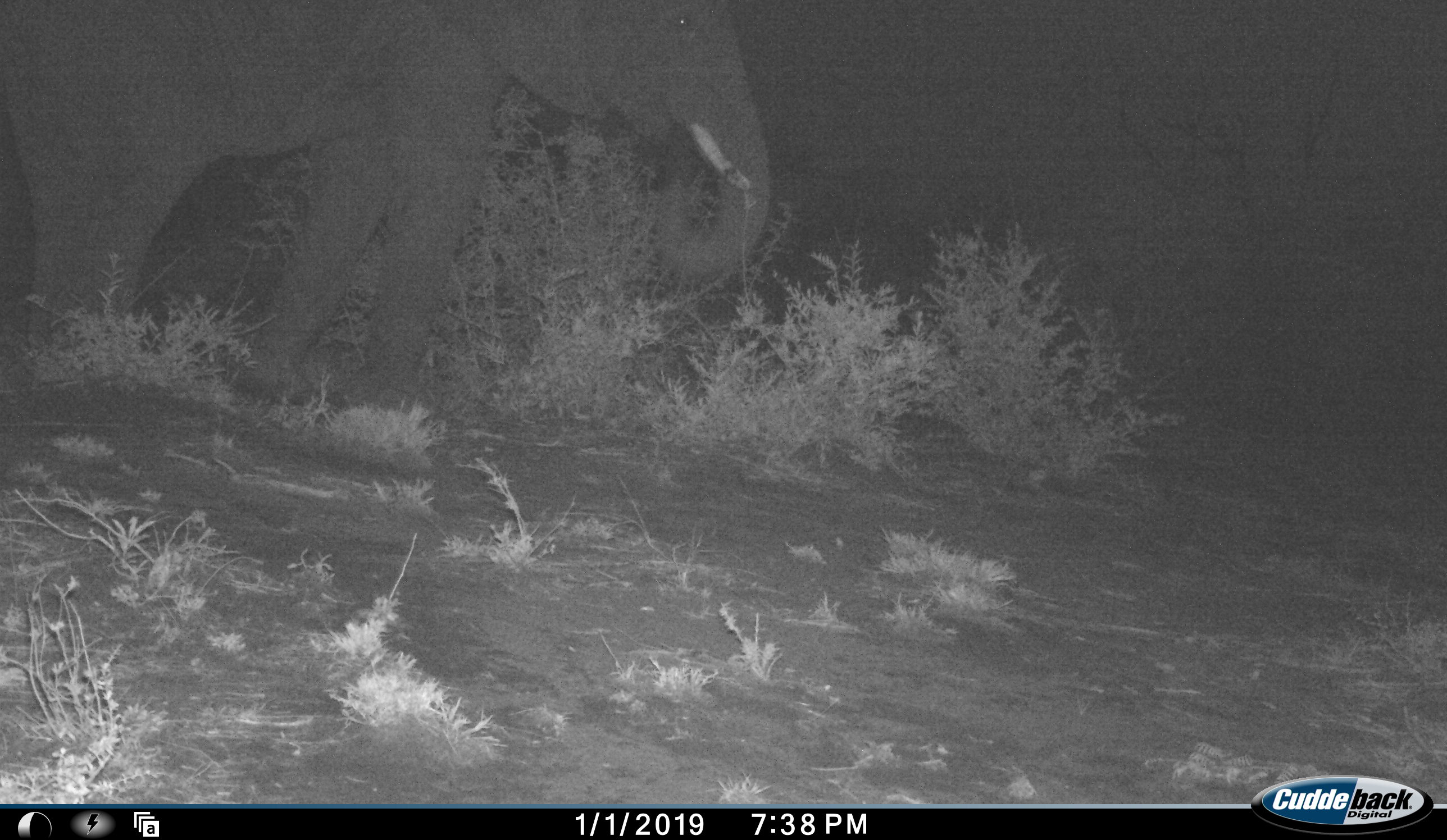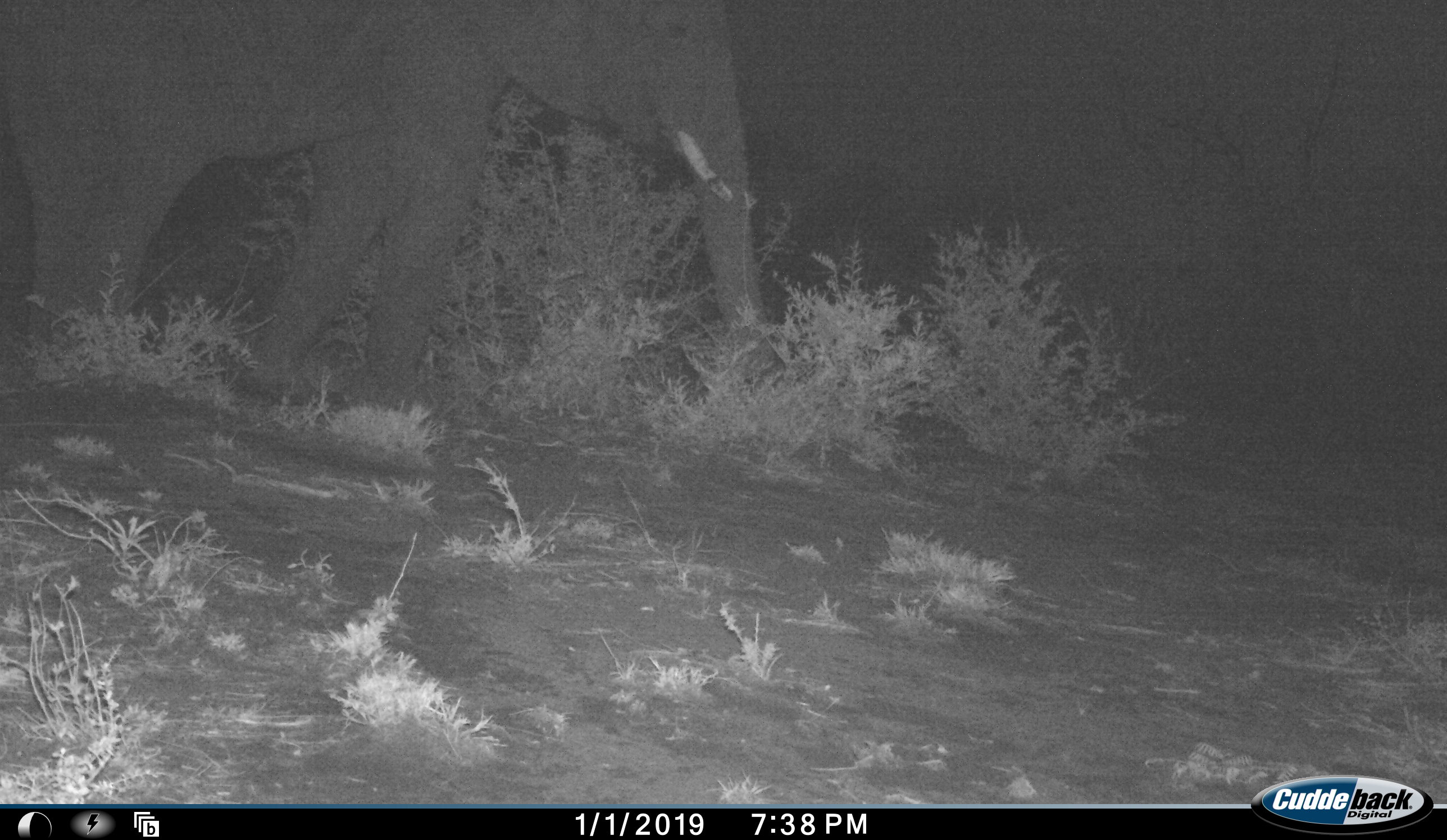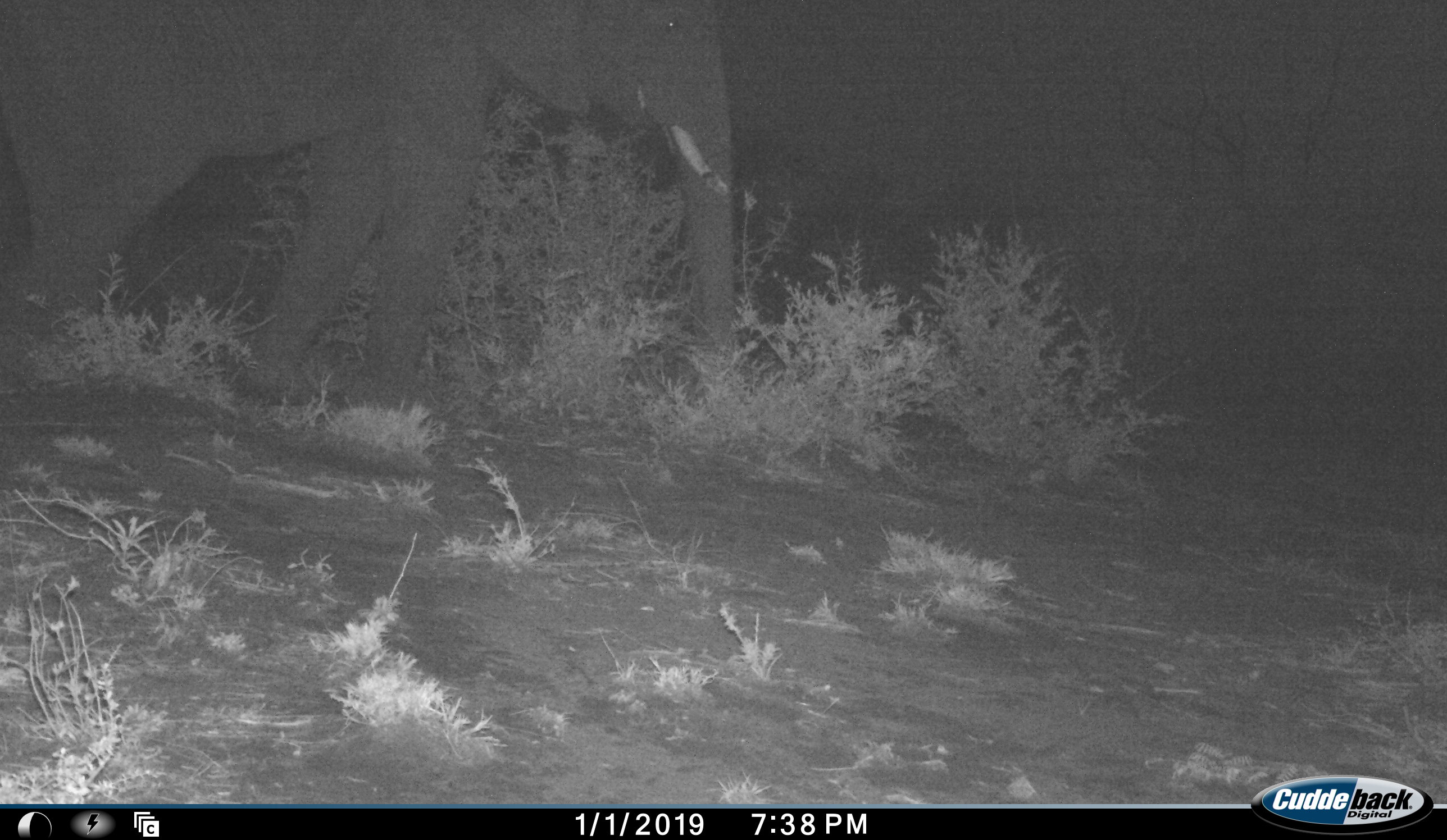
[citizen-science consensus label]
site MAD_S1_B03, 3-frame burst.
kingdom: Animalia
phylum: Chordata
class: Mammalia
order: Proboscidea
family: Elephantidae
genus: Loxodonta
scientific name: Loxodonta africana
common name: african bush elephant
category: elephant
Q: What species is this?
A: Elephant (african bush elephant) (Loxodonta africana).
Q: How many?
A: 1.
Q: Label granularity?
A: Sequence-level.